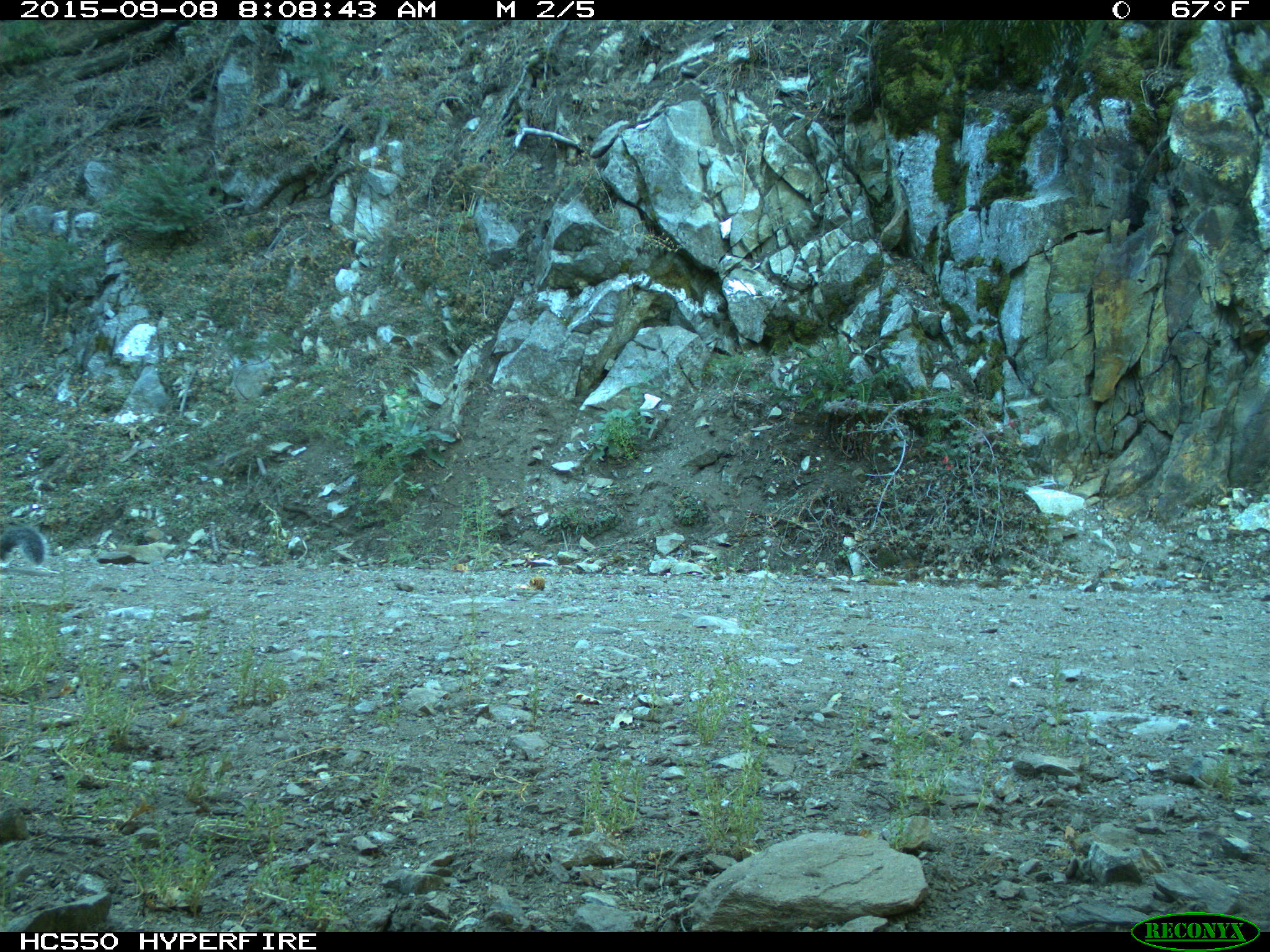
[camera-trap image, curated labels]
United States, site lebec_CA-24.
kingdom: Animalia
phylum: Chordata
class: Mammalia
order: Rodentia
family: Sciuridae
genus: Sciurus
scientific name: Sciurus carolinensis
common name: eastern gray squirrel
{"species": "Sciurus carolinensis (eastern gray squirrel)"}